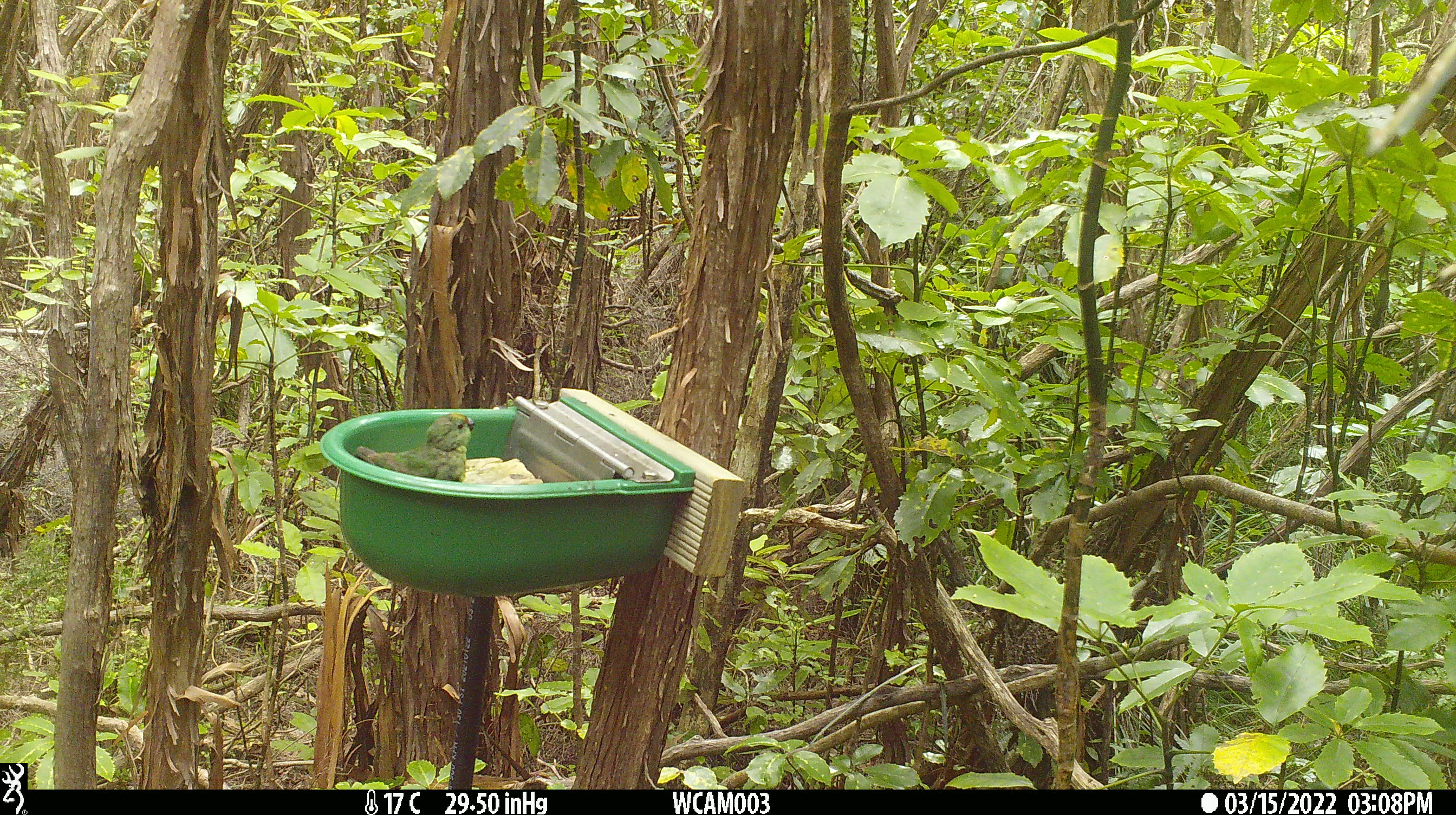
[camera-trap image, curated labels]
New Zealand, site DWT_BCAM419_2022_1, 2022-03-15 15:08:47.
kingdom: Animalia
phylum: Chordata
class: Aves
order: Psittaciformes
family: Psittaculidae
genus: Cyanoramphus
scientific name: Cyanoramphus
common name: parakeet